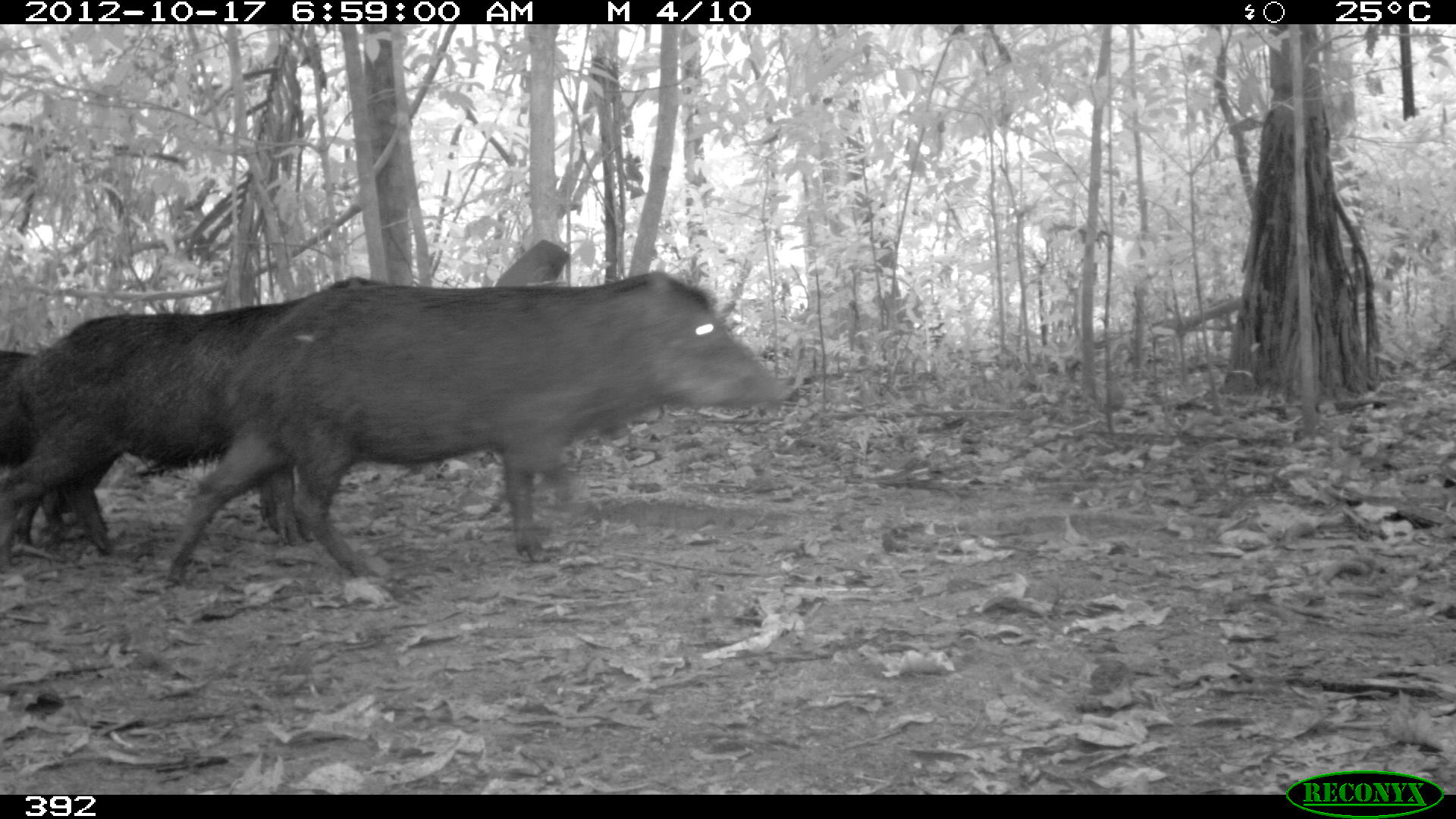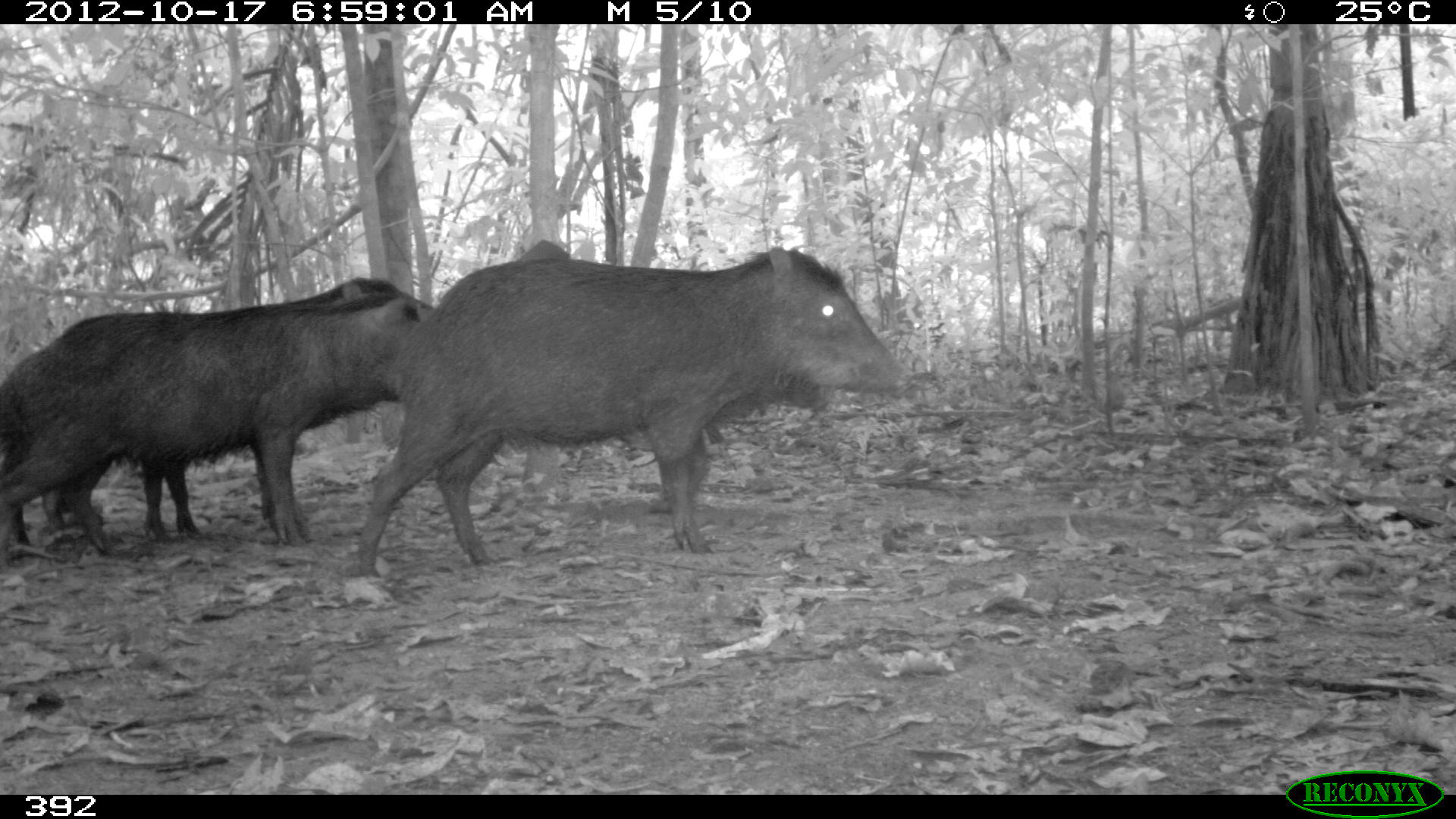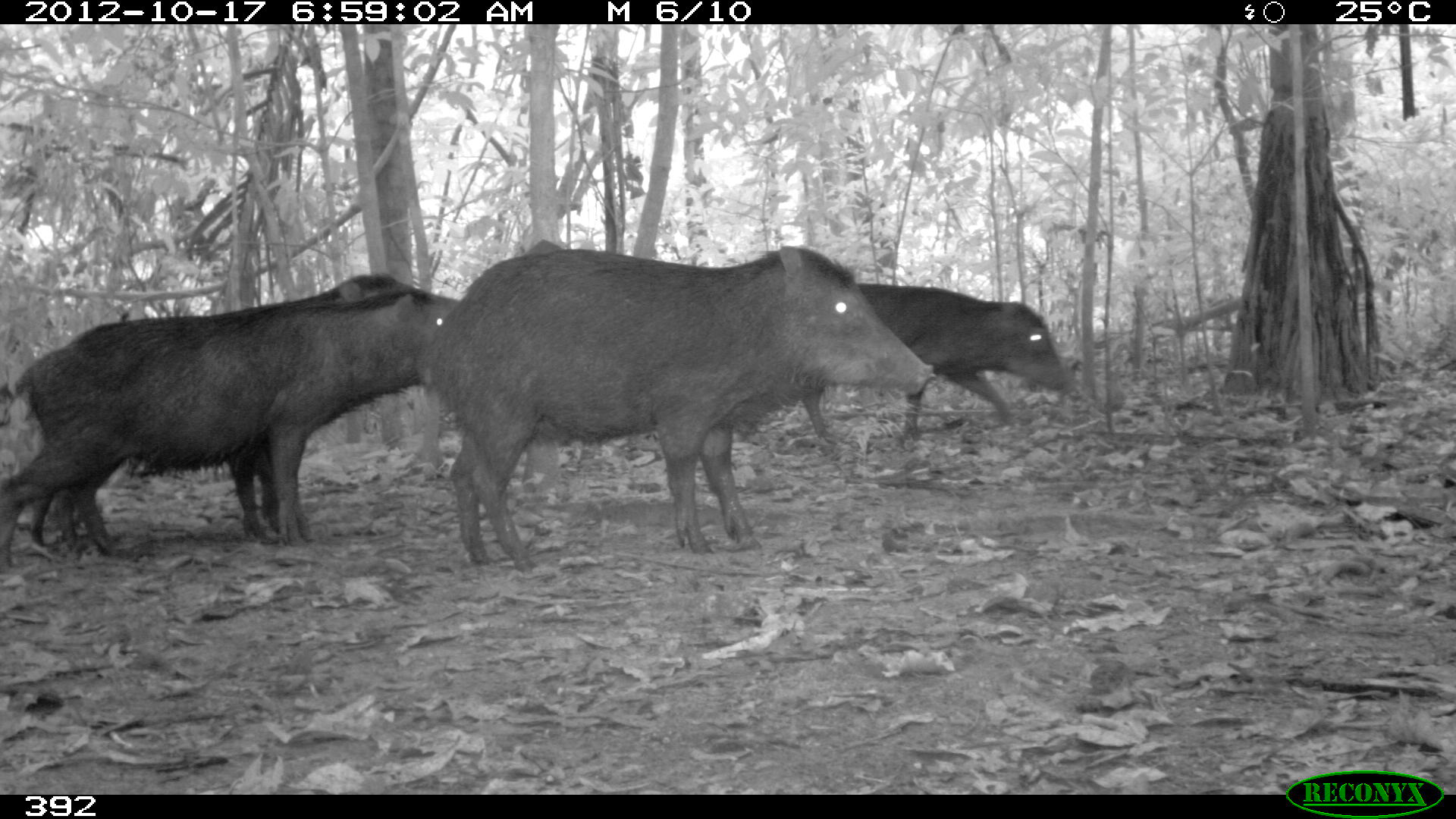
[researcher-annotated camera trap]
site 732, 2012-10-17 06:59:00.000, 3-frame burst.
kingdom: Animalia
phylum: Chordata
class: Mammalia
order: Artiodactyla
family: Tayassuidae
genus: Tayassu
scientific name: Tayassu pecari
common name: white-lipped peccary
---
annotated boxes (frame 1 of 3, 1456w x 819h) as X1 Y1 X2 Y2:
tayassu pecari: 157 271 793 597; 0 272 381 564; 0 341 109 553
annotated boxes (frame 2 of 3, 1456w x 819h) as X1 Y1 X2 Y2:
tayassu pecari: 351 244 911 577; 0 274 435 554; 0 275 423 552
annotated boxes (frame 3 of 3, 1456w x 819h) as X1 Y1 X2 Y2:
tayassu pecari: 416 245 933 574; 1 289 466 573; 13 271 458 552; 797 281 1076 446